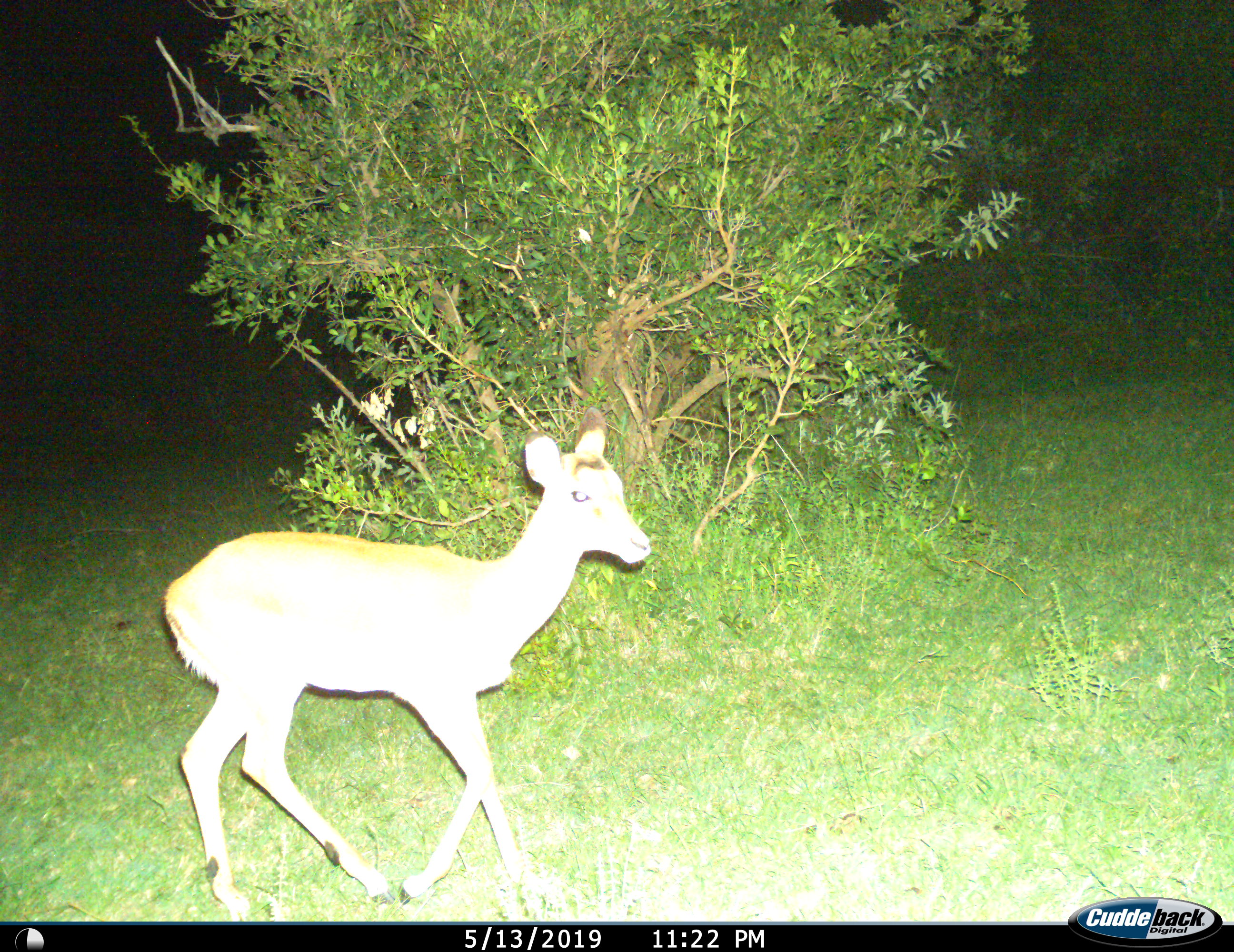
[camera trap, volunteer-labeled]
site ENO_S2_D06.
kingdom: Animalia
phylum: Chordata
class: Mammalia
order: Artiodactyla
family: Bovidae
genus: Aepyceros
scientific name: Aepyceros melampus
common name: impala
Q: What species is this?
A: Impala (Aepyceros melampus).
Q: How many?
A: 1.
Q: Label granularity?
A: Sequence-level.